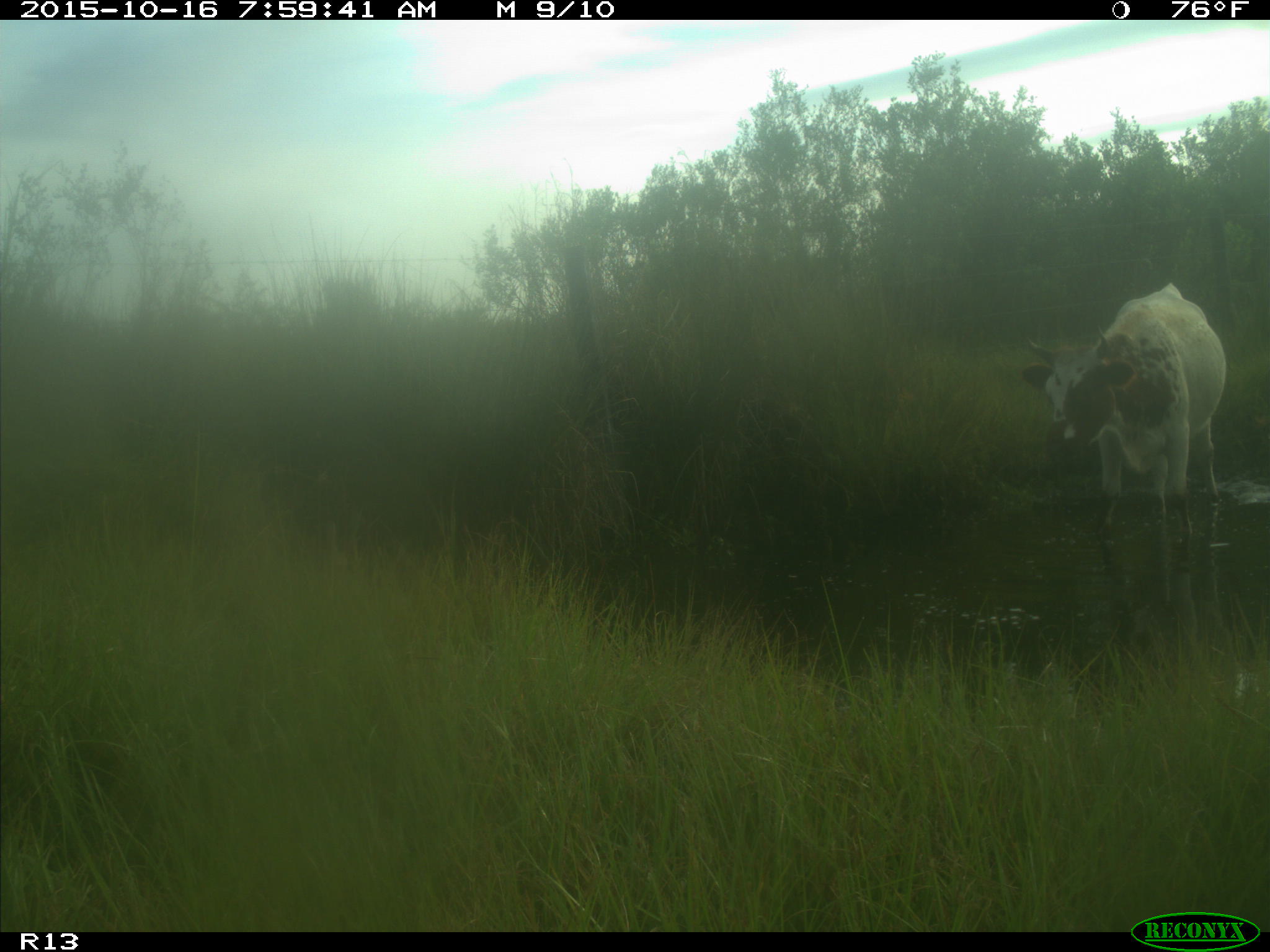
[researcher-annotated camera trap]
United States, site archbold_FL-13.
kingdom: Animalia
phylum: Chordata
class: Mammalia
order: Artiodactyla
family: Bovidae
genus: Bos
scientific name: Bos taurus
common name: domestic cow